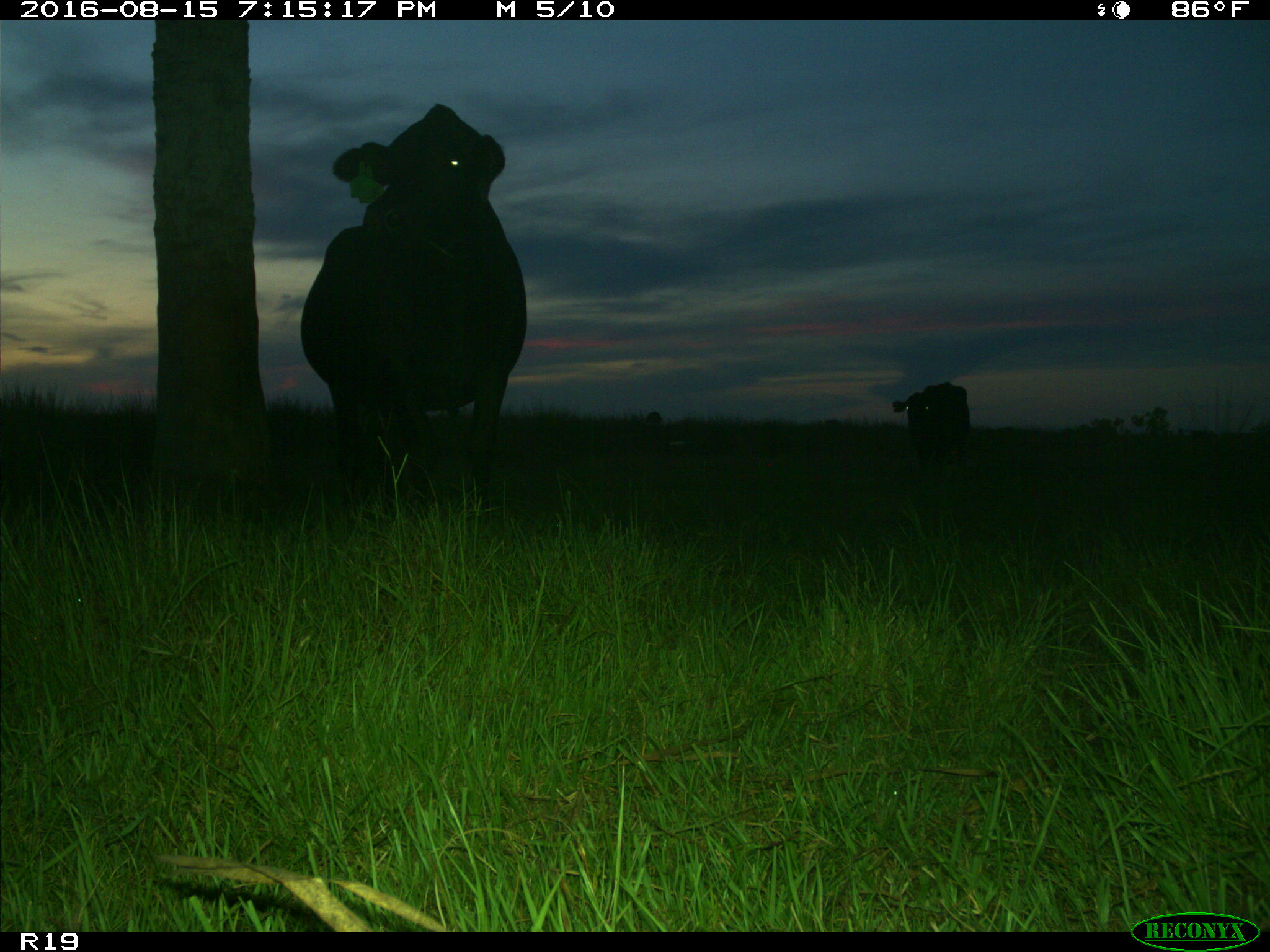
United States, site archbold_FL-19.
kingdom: Animalia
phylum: Chordata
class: Mammalia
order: Artiodactyla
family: Bovidae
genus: Bos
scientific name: Bos taurus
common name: domestic cow